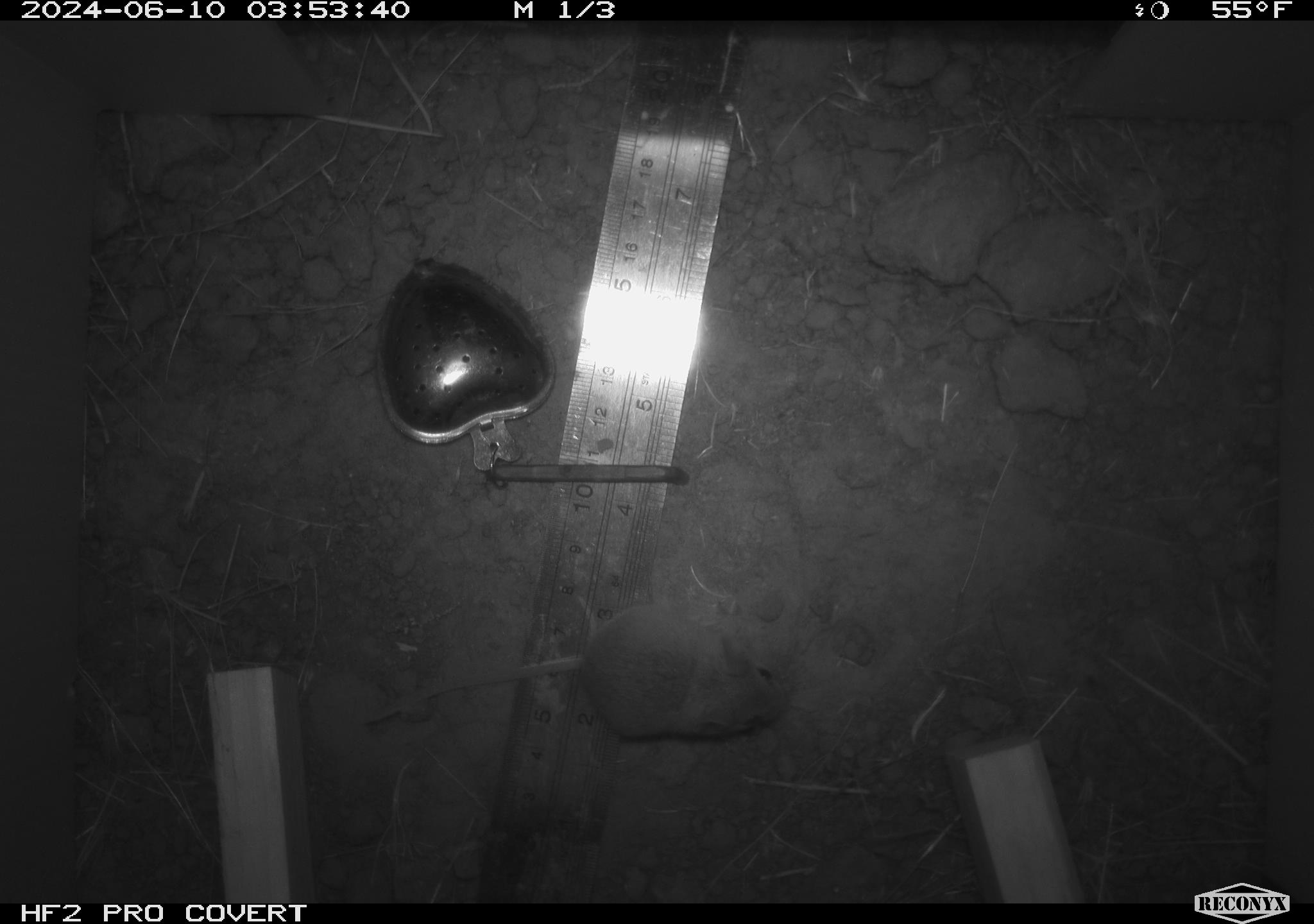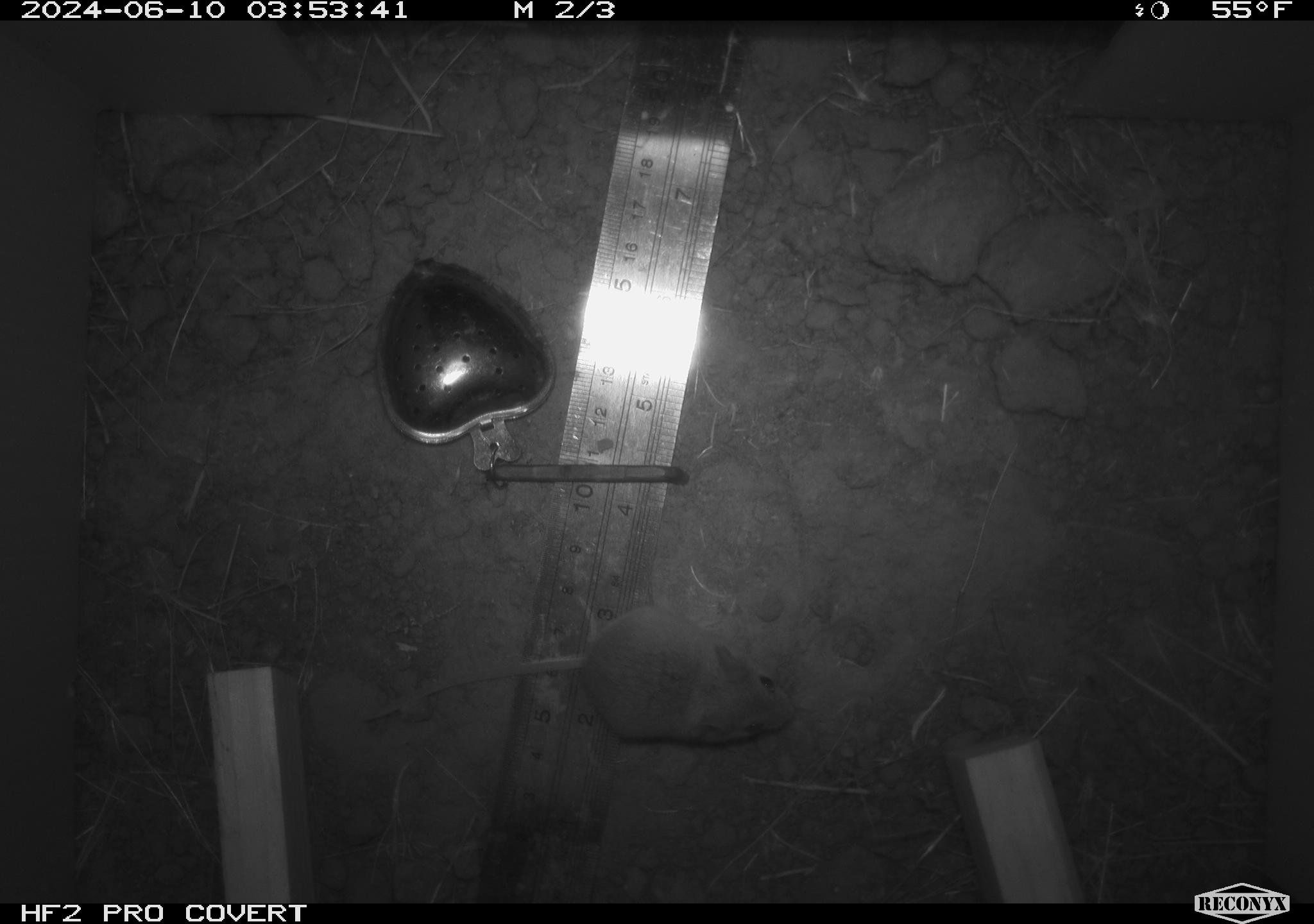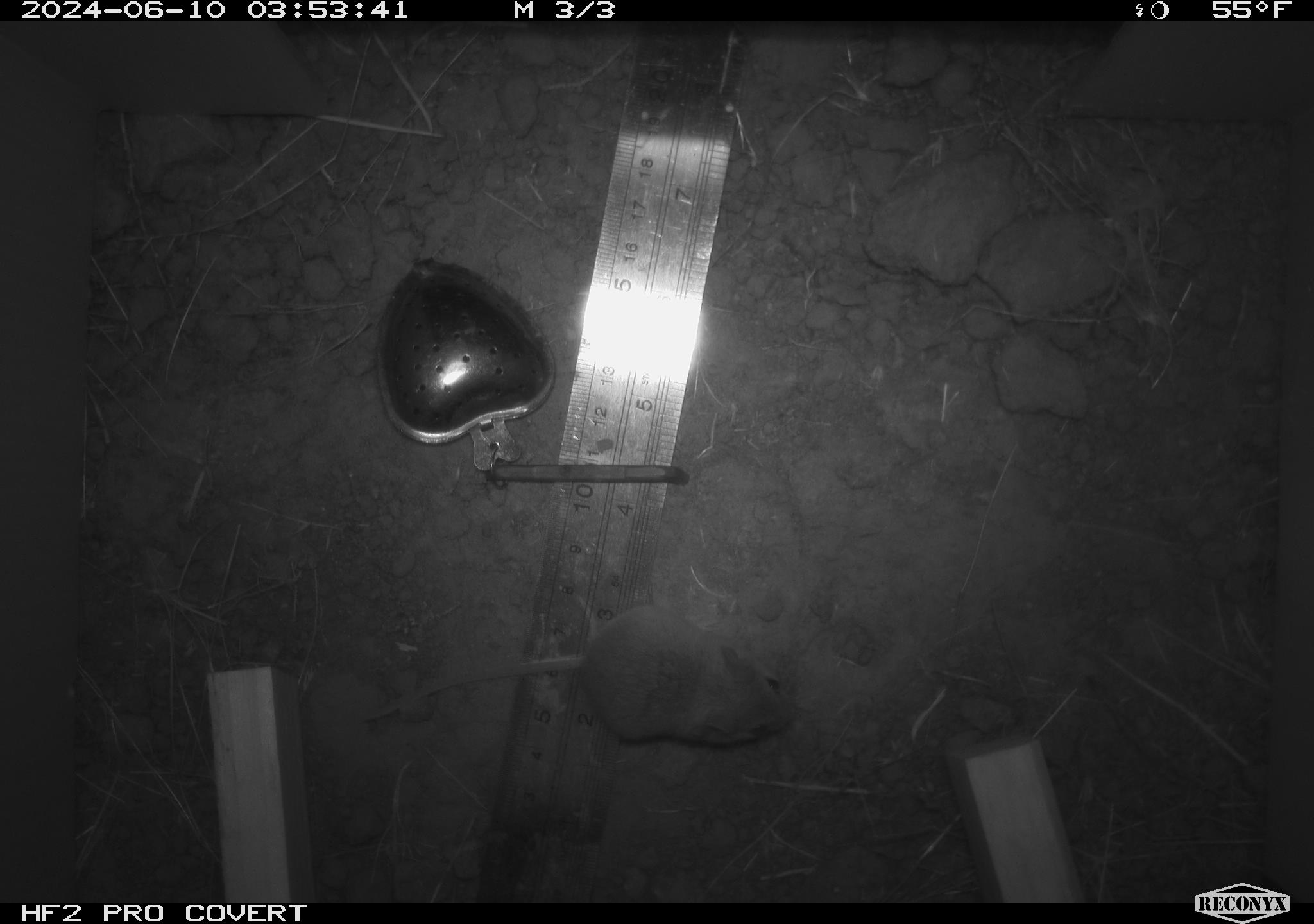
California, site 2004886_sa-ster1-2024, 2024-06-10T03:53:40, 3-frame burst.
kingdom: Animalia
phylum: Chordata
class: Mammalia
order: Rodentia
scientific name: Rodentia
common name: mouse species